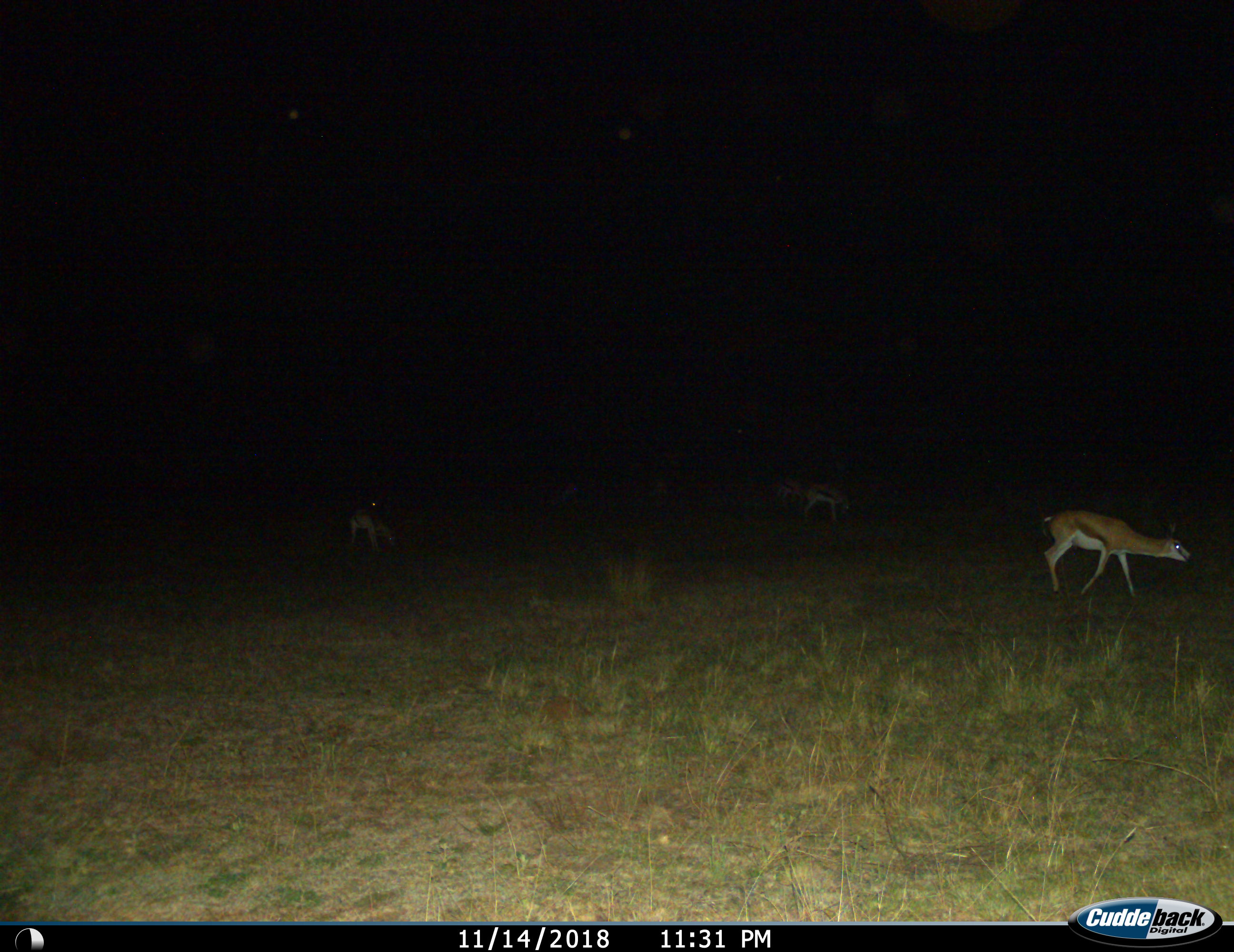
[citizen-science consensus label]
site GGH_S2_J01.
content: unidentified animal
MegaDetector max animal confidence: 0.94